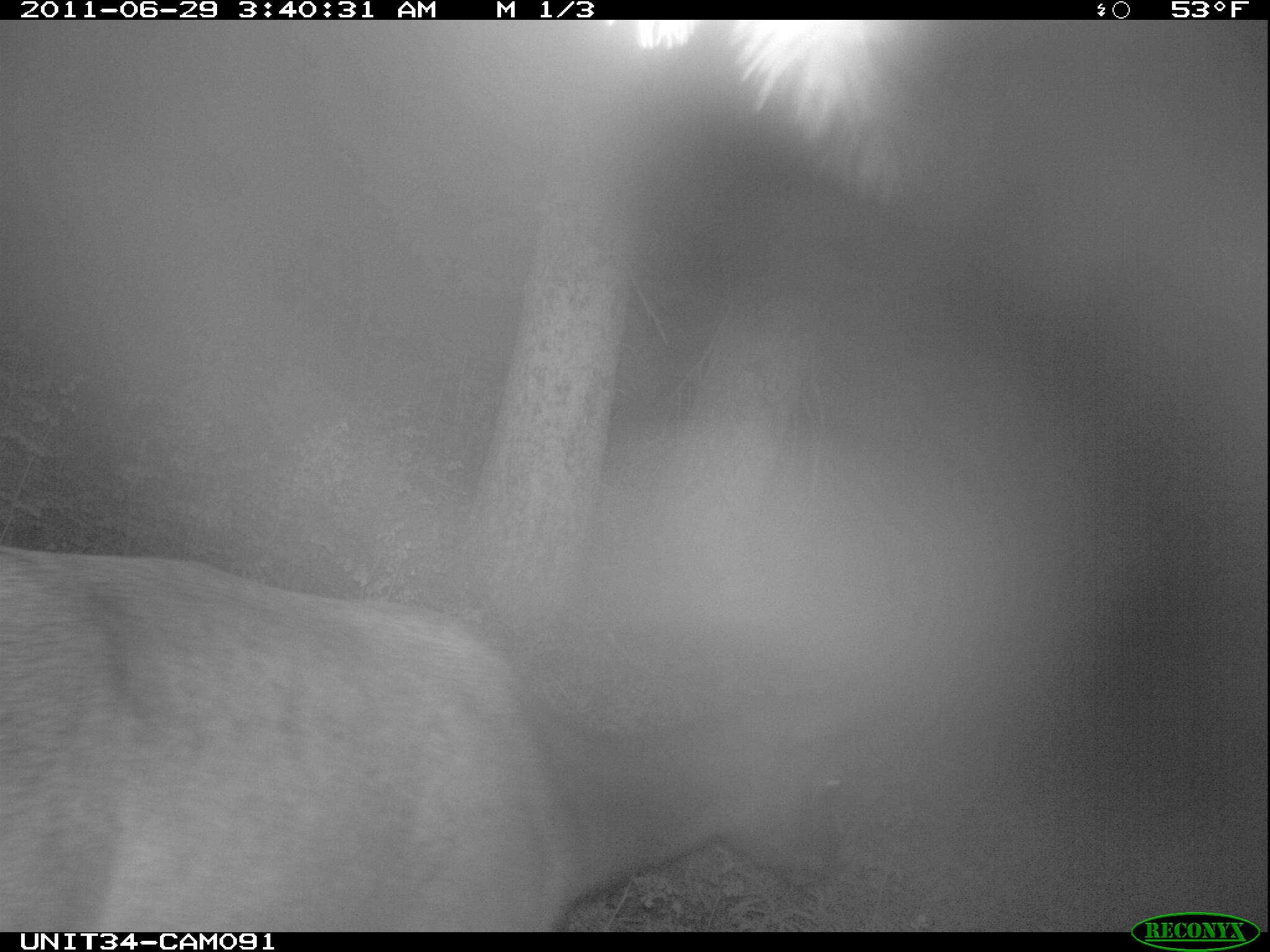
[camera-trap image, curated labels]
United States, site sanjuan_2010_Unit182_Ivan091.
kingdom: Animalia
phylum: Chordata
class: Mammalia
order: Artiodactyla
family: Cervidae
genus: Cervus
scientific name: Cervus elaphus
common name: red deer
Cervus elaphus (red deer).